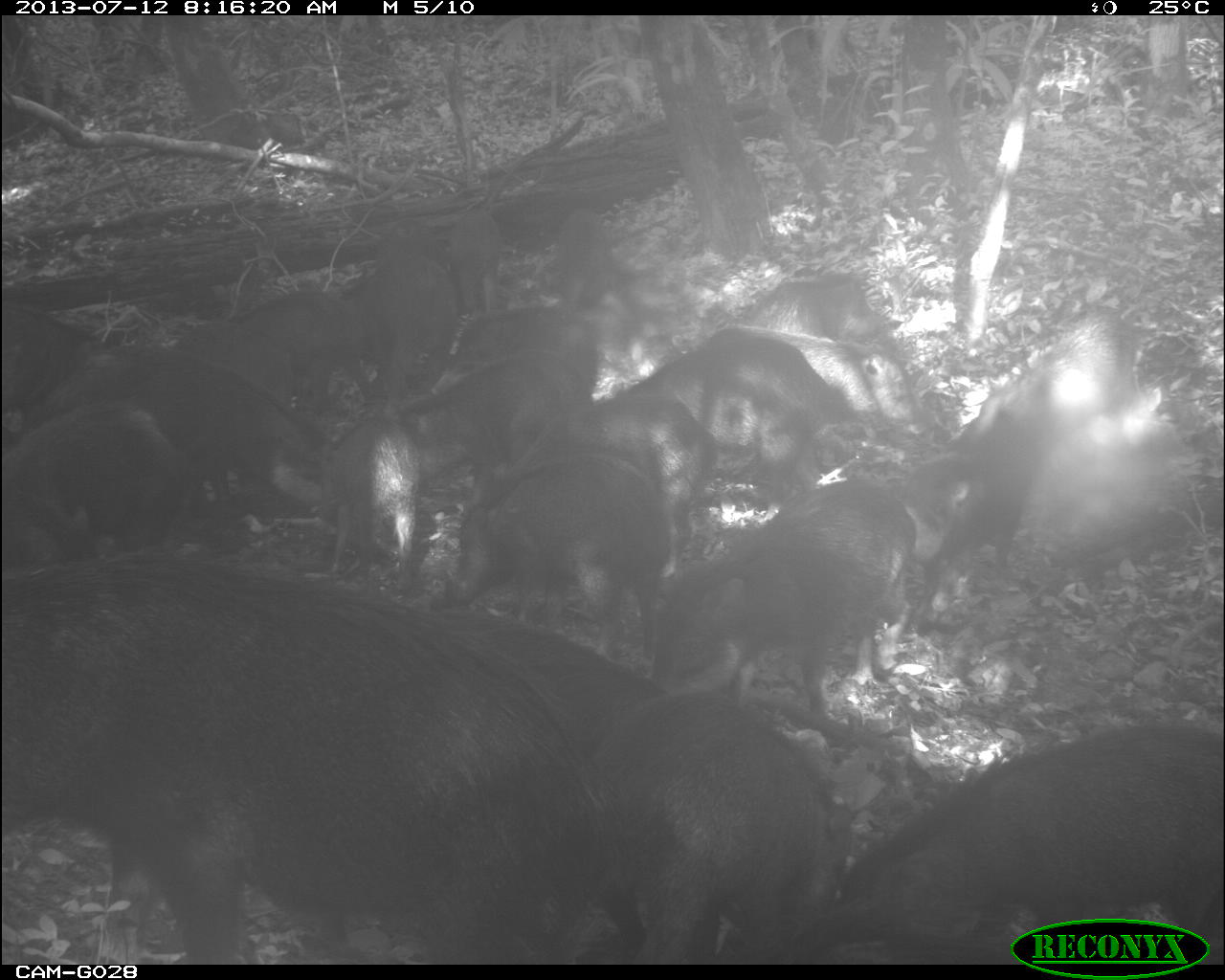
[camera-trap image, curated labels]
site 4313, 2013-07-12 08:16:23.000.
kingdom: Animalia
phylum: Chordata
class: Mammalia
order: Artiodactyla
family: Tayassuidae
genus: Tayassu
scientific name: Tayassu pecari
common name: white-lipped peccary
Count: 20.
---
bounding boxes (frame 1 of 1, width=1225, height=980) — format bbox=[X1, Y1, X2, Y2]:
group: bbox=[0, 204, 1225, 963]